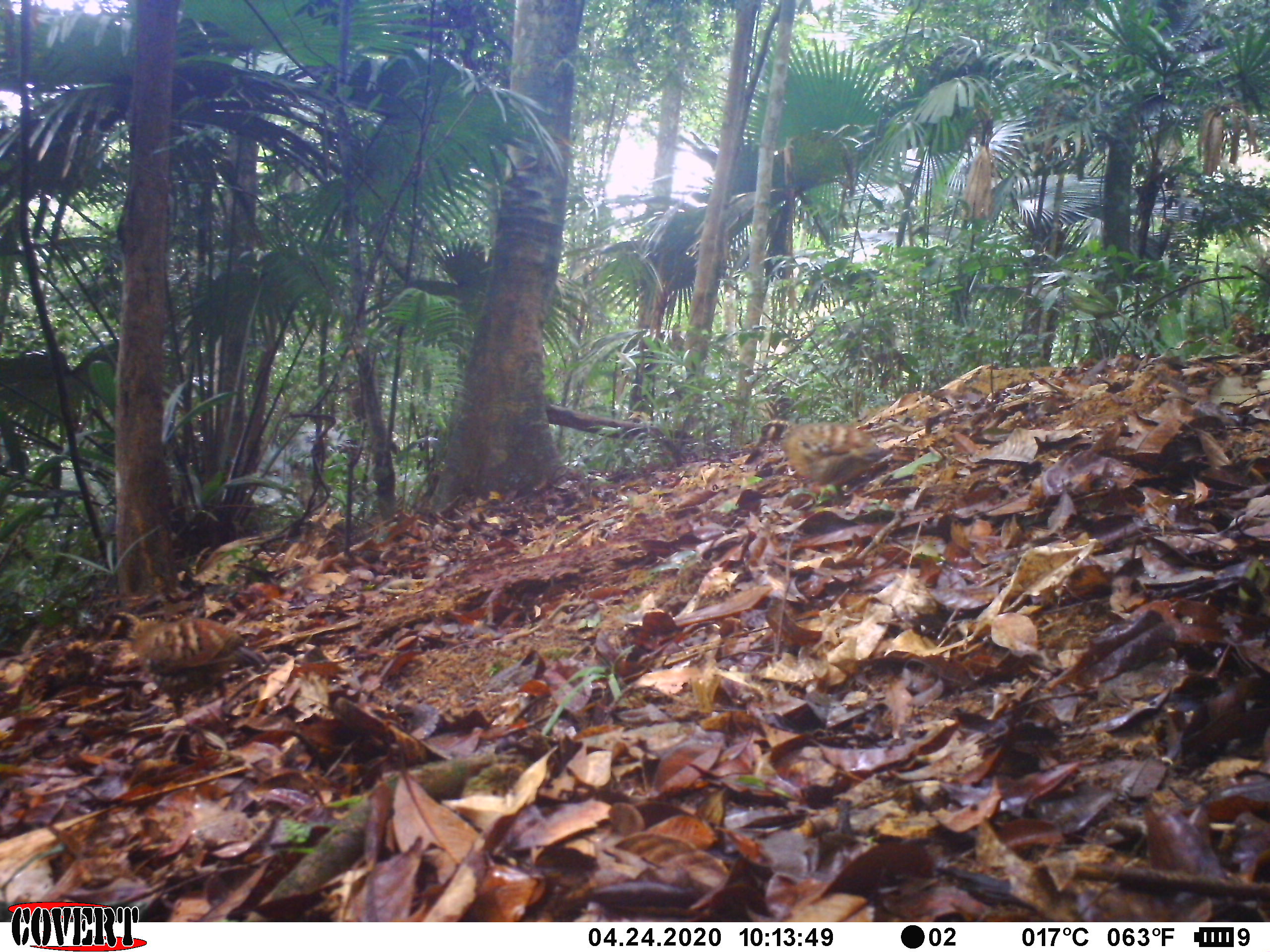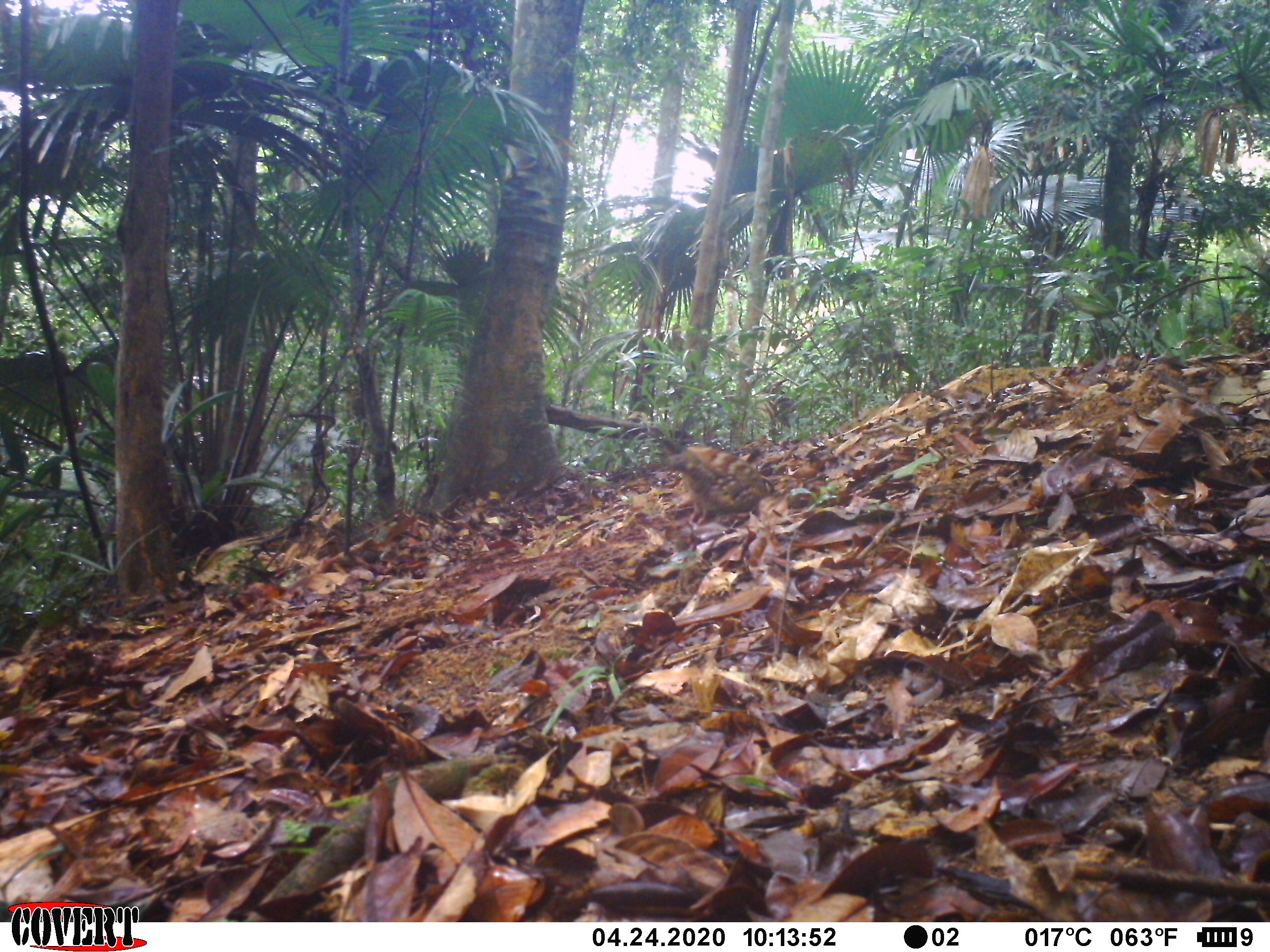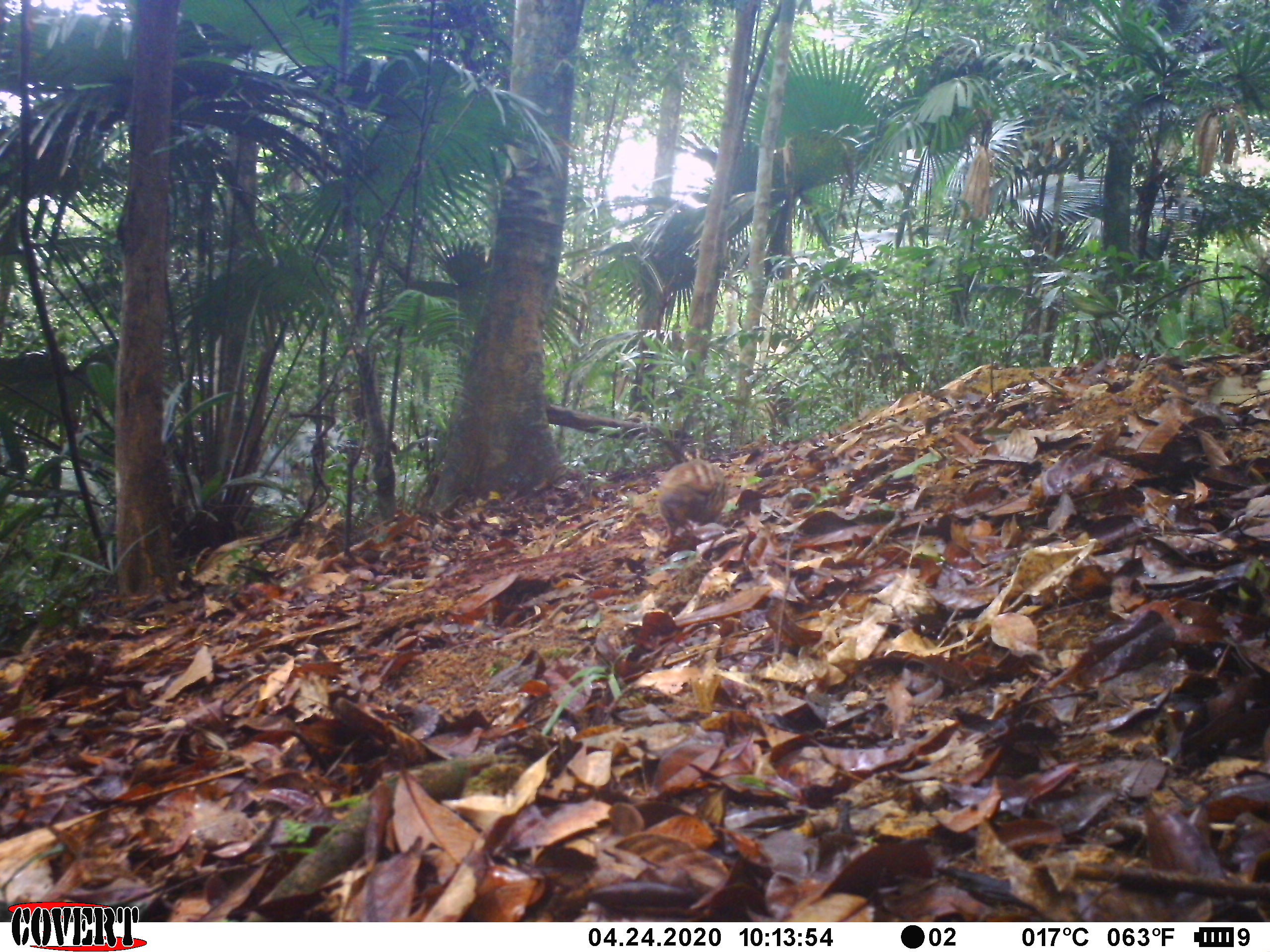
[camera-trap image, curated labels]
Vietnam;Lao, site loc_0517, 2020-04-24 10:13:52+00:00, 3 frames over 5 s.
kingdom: Animalia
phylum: Chordata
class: Aves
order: Galliformes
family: Phasianidae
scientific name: Phasianidae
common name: partridge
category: unidentified partridge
Unidentified partridge (partridge) (Phasianidae). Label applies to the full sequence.